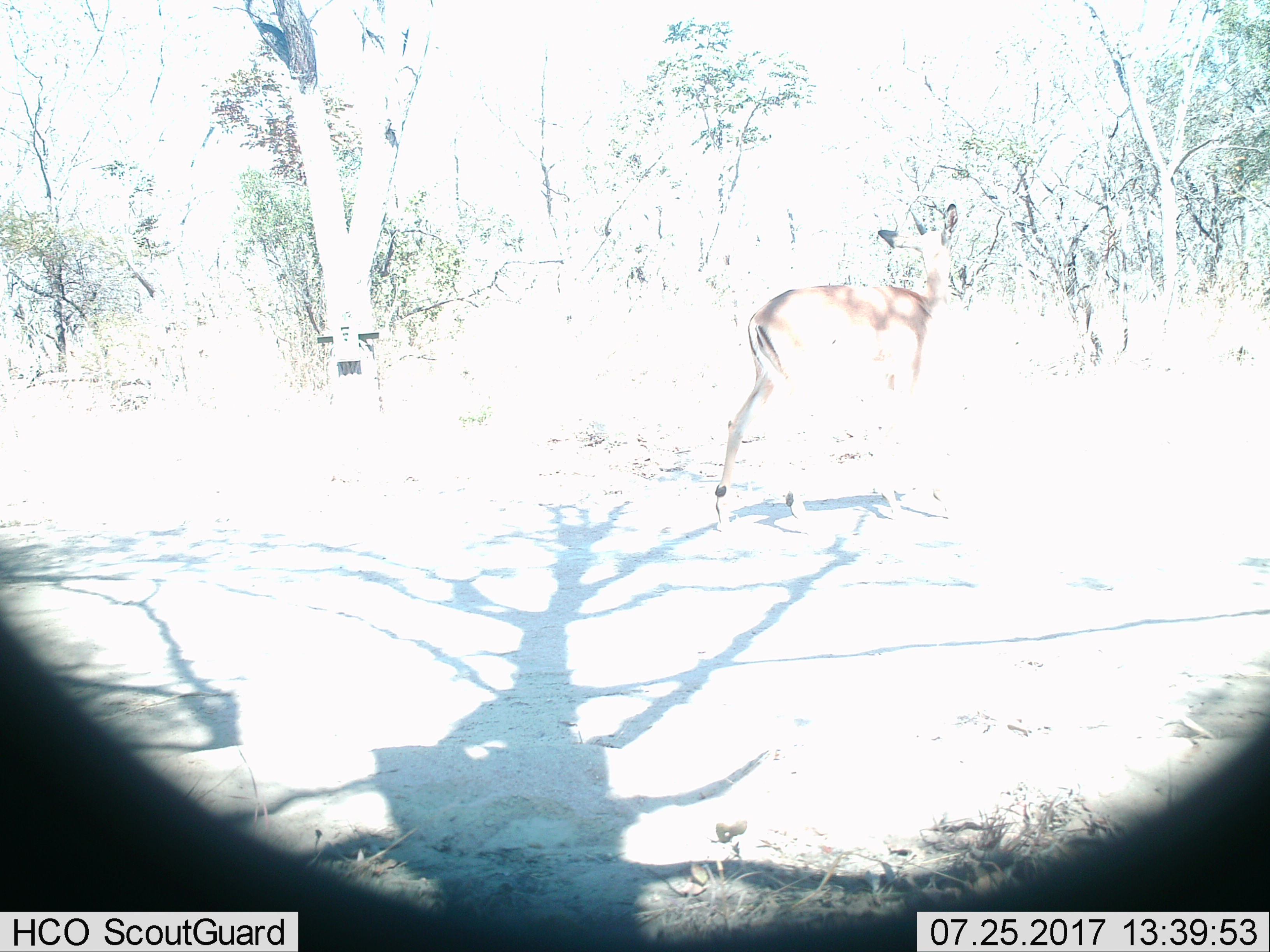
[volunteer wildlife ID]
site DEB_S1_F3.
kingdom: Animalia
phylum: Chordata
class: Mammalia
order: Artiodactyla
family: Bovidae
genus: Aepyceros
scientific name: Aepyceros melampus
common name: impala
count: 1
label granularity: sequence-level